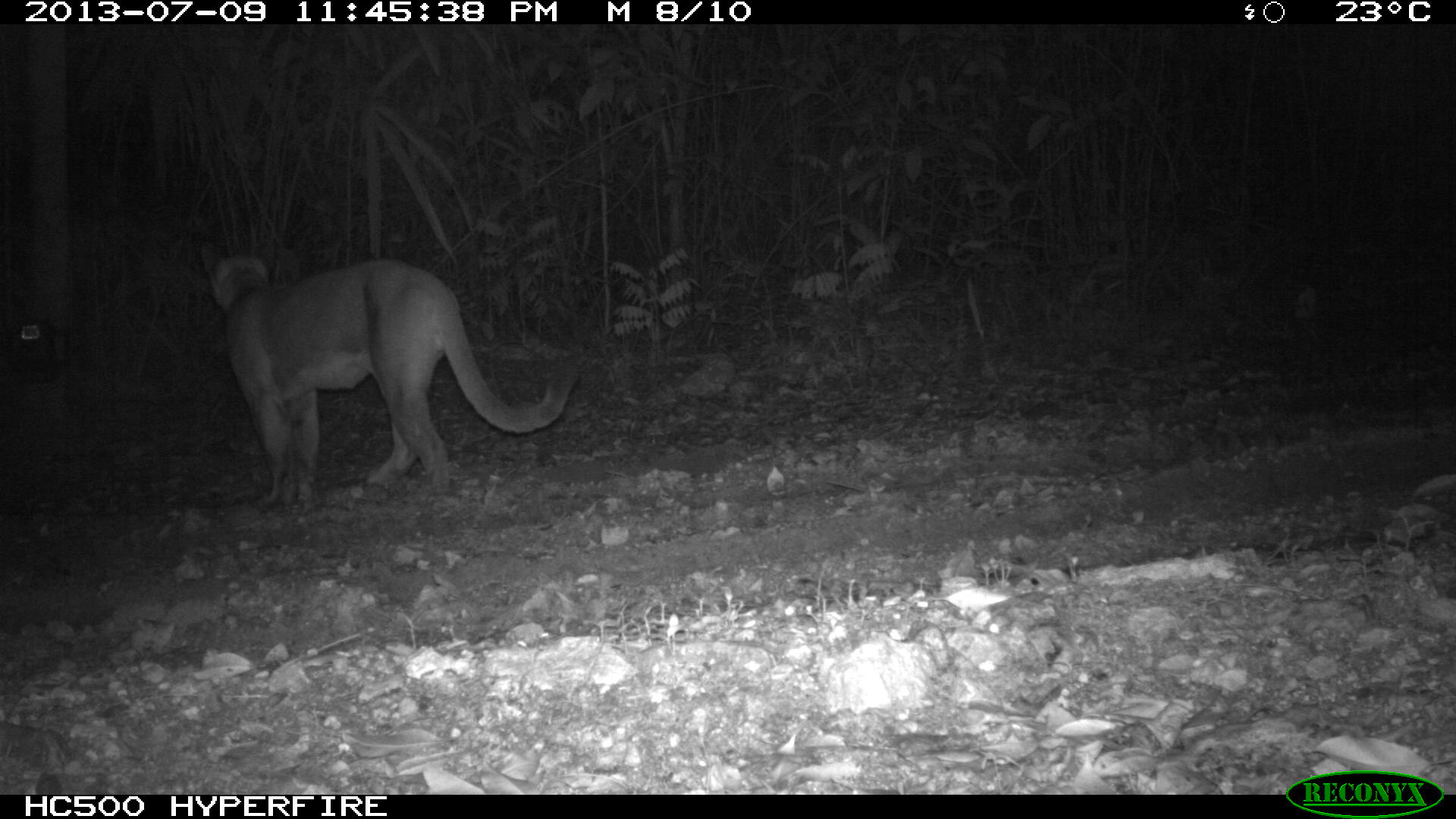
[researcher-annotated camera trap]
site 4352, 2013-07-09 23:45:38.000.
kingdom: Animalia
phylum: Chordata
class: Mammalia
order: Carnivora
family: Felidae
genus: Puma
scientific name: Puma concolor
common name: mountain lion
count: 1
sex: male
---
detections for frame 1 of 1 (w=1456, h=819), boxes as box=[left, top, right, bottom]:
puma concolor: box=[196, 234, 580, 510]